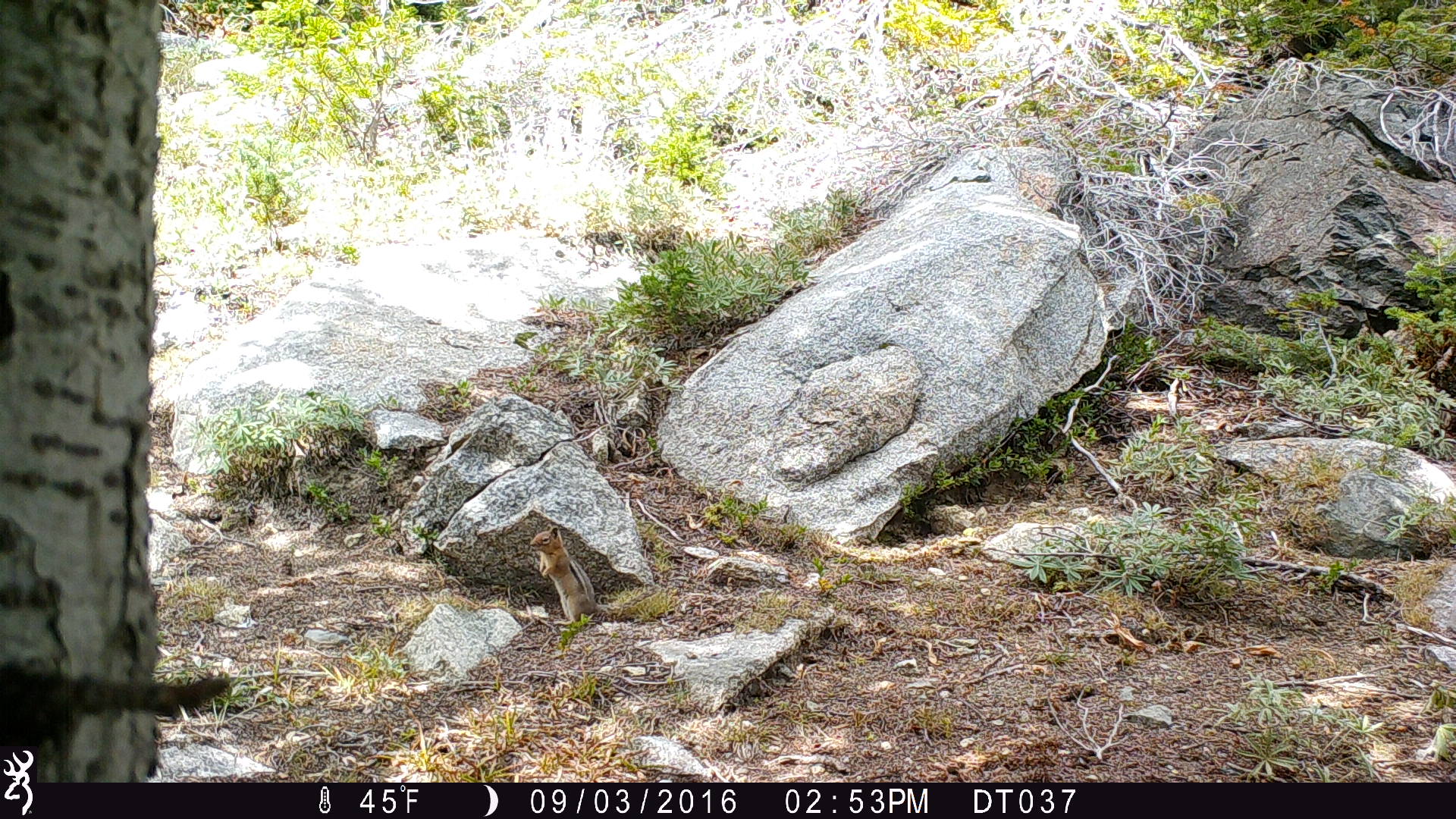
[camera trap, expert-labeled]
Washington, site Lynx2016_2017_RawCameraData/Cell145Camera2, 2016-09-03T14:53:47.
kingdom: Animalia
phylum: Chordata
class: Mammalia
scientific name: Mammalia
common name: small mammal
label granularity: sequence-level